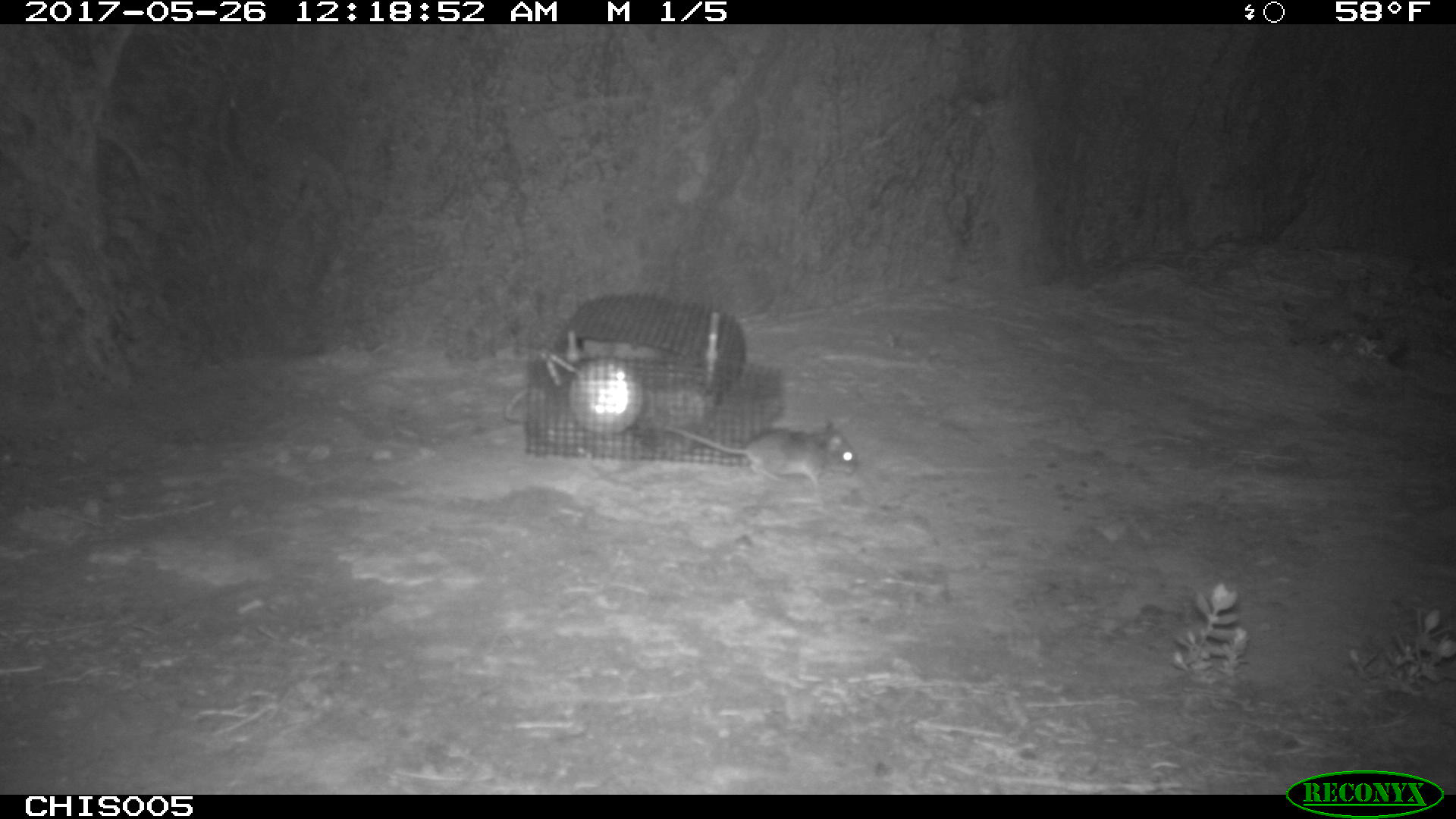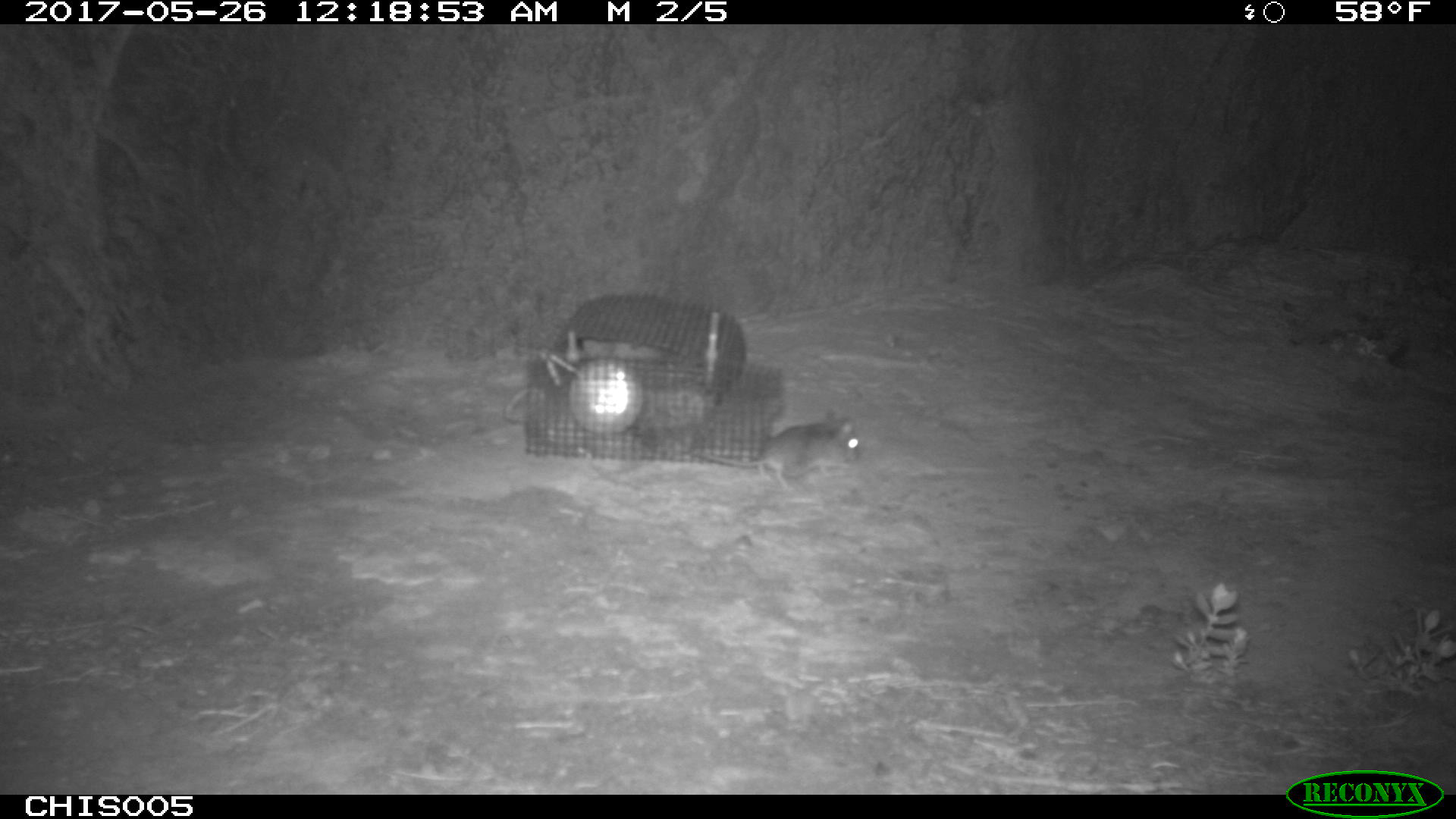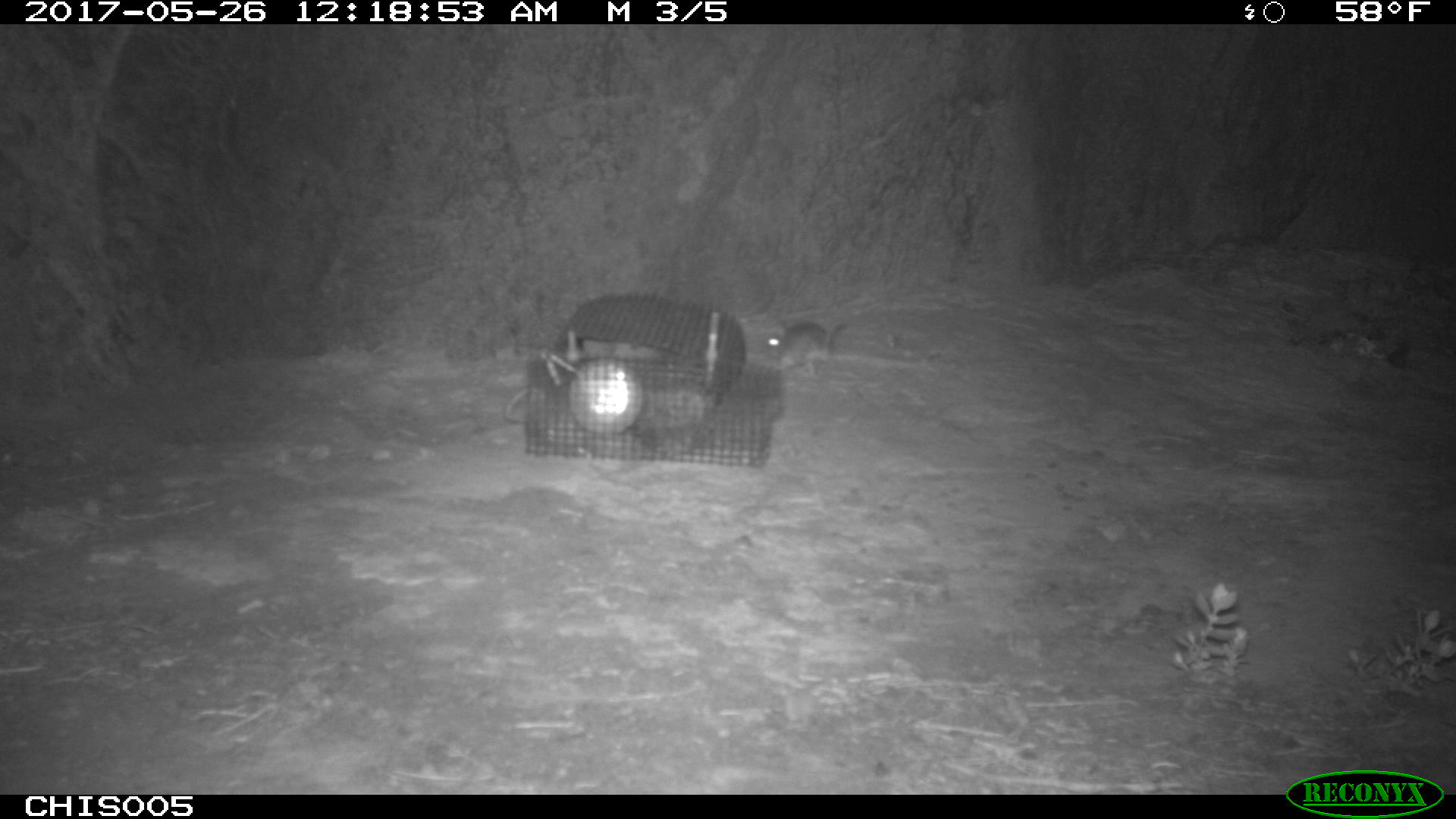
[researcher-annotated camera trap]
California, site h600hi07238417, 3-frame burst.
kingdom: Animalia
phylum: Chordata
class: Mammalia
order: Rodentia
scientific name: Rodentia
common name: rodent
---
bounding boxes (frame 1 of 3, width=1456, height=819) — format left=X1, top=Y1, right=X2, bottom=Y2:
rodent: left=662, top=416, right=860, bottom=487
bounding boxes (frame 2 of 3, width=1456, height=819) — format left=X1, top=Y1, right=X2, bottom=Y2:
rodent: left=691, top=408, right=863, bottom=490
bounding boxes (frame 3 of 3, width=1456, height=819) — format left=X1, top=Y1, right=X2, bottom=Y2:
rodent: left=762, top=320, right=846, bottom=378